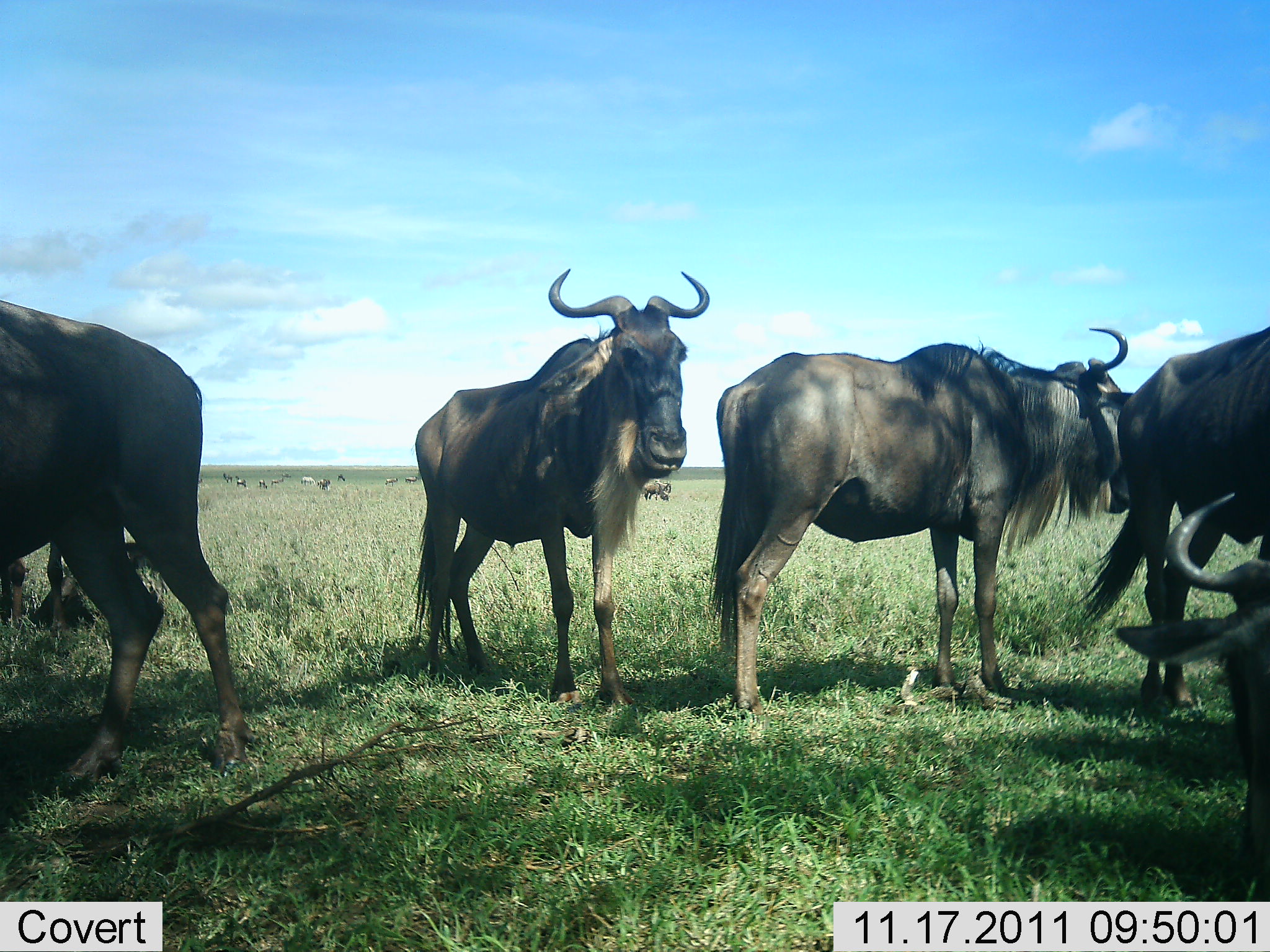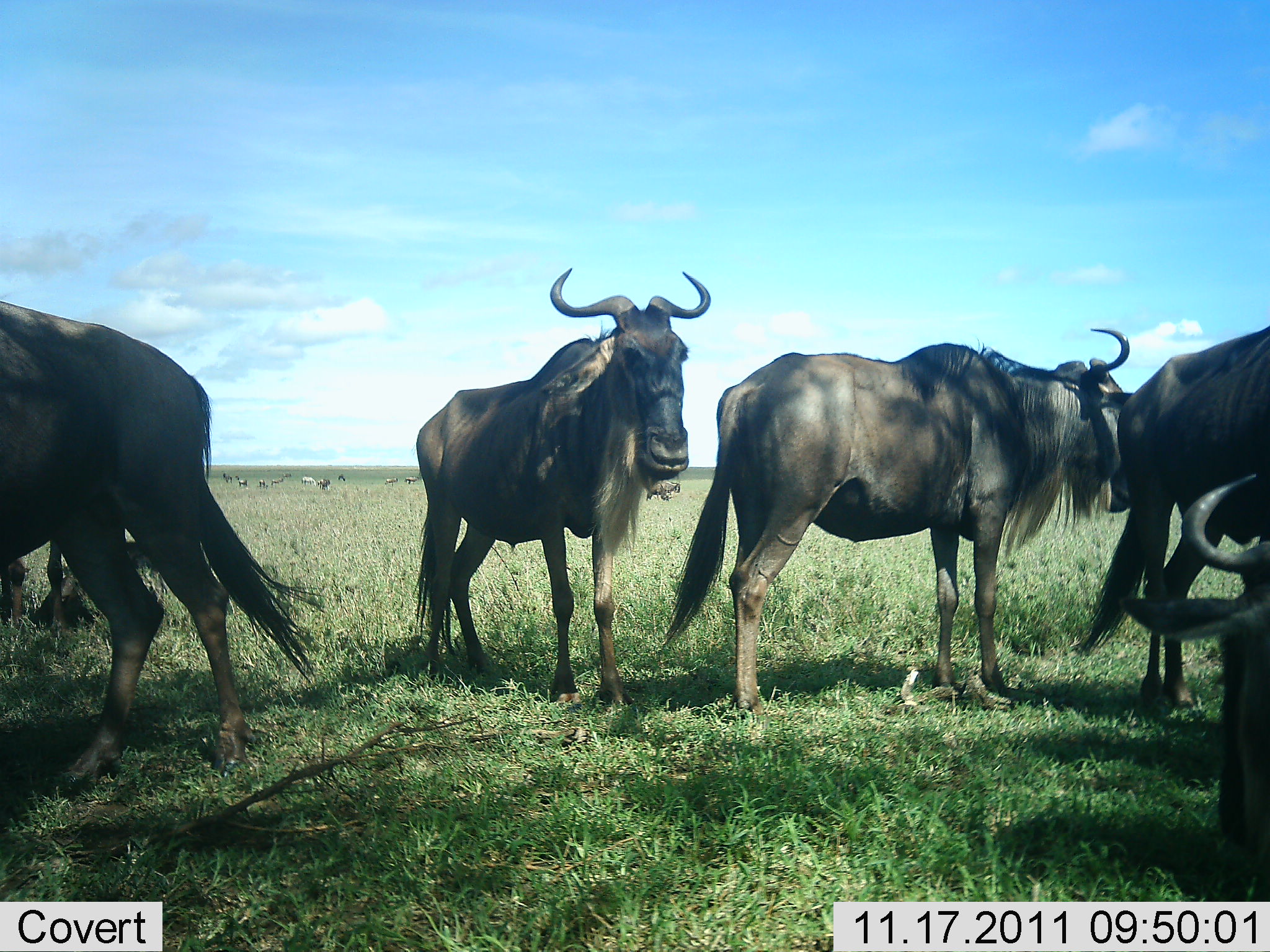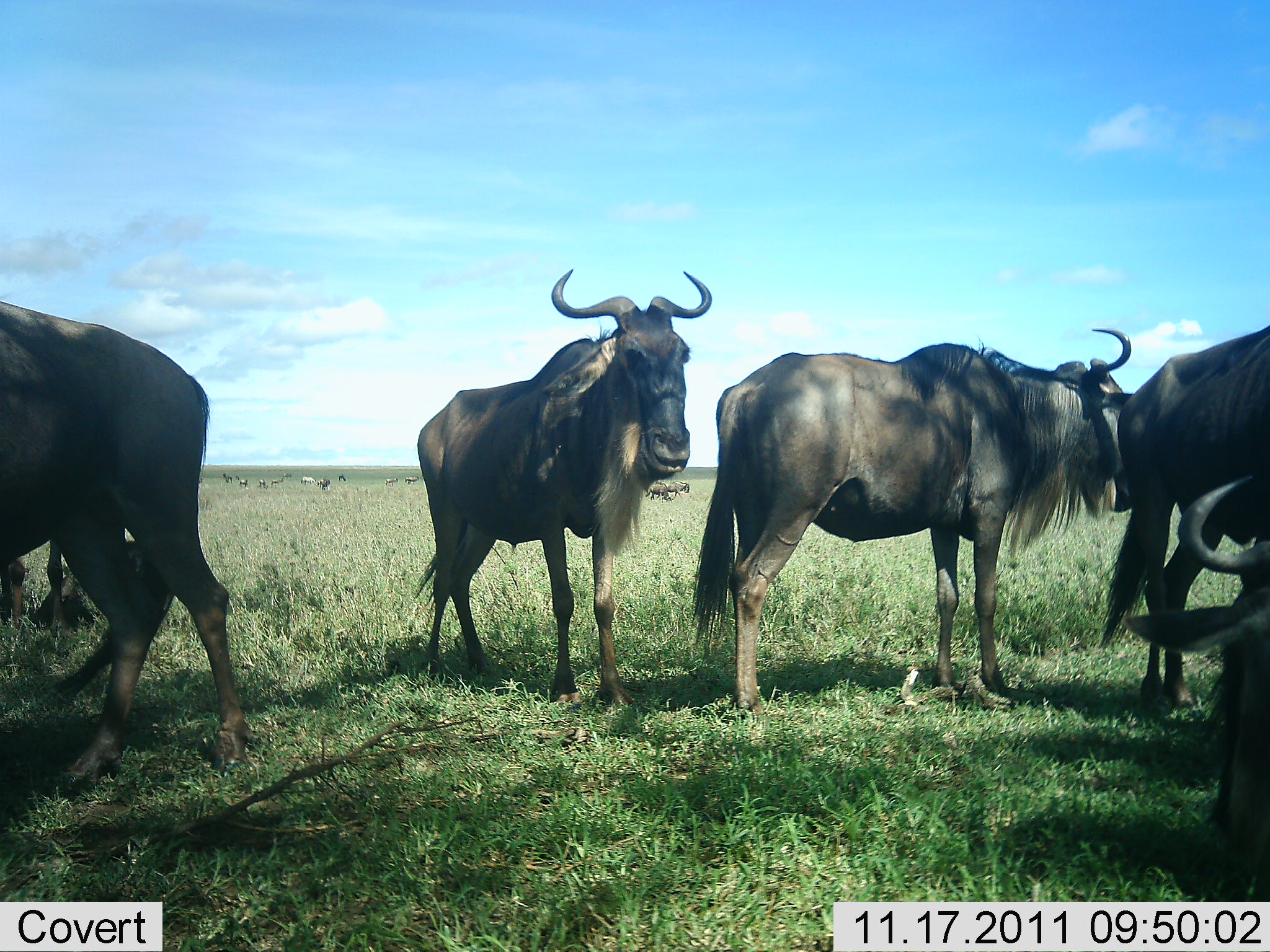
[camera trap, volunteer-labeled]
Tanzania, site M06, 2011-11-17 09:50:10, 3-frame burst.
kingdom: Animalia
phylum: Chordata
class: Mammalia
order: Artiodactyla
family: Bovidae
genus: Connochaetes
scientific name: Connochaetes taurinus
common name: blue wildebeest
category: wildebeest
Wildebeest (blue wildebeest) (Connochaetes taurinus), count 6. Behavior (volunteer vote fractions): standing 93%, resting 27%, moving 7%, interacting 0%. Young present (vote fraction): 0%. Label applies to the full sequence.